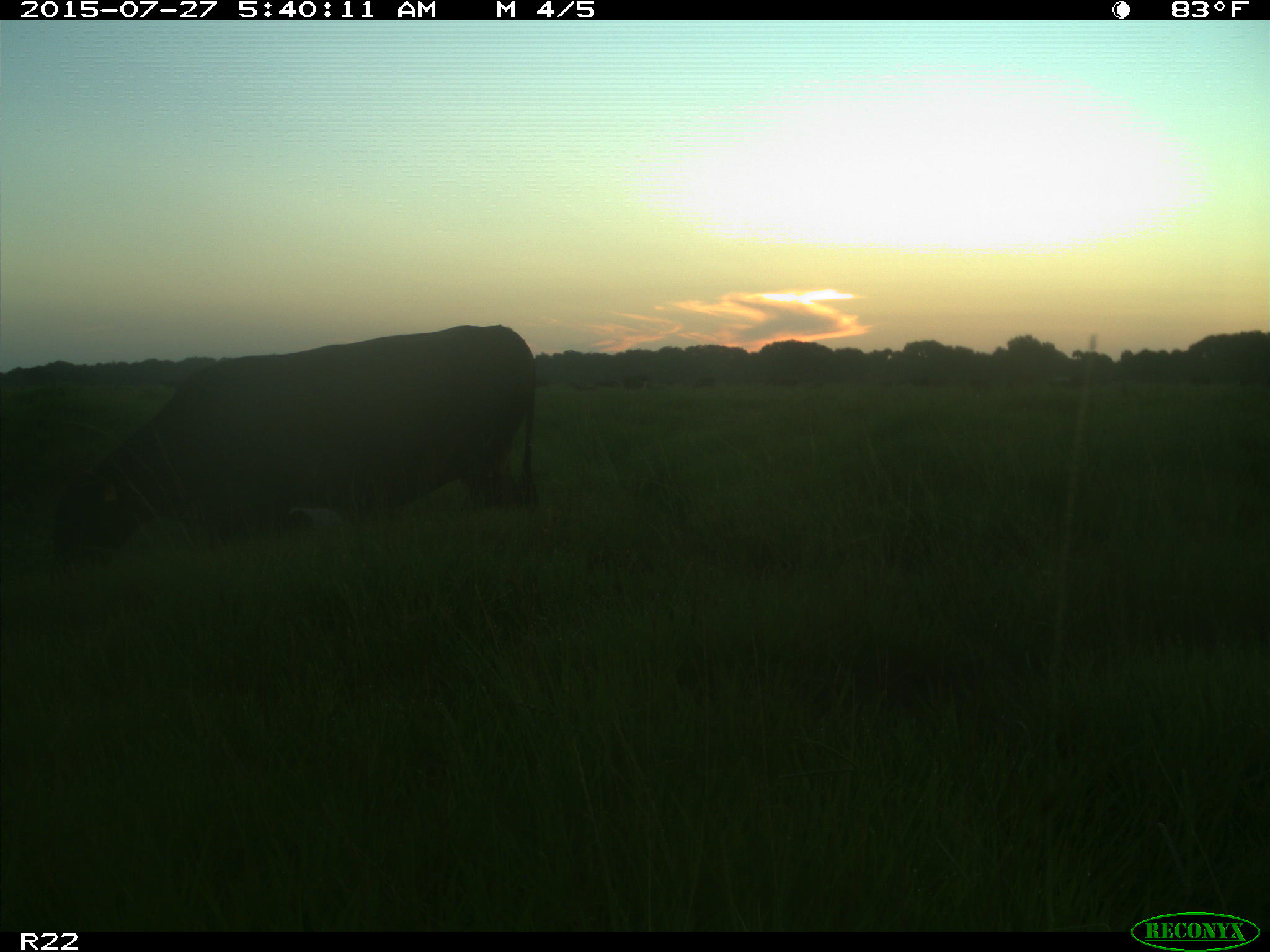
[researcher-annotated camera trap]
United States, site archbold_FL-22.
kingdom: Animalia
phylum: Chordata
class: Mammalia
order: Cingulata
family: Dasypodidae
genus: Dasypus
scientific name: Dasypus novemcinctus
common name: nine-banded armadillo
Dasypus novemcinctus (nine-banded armadillo).